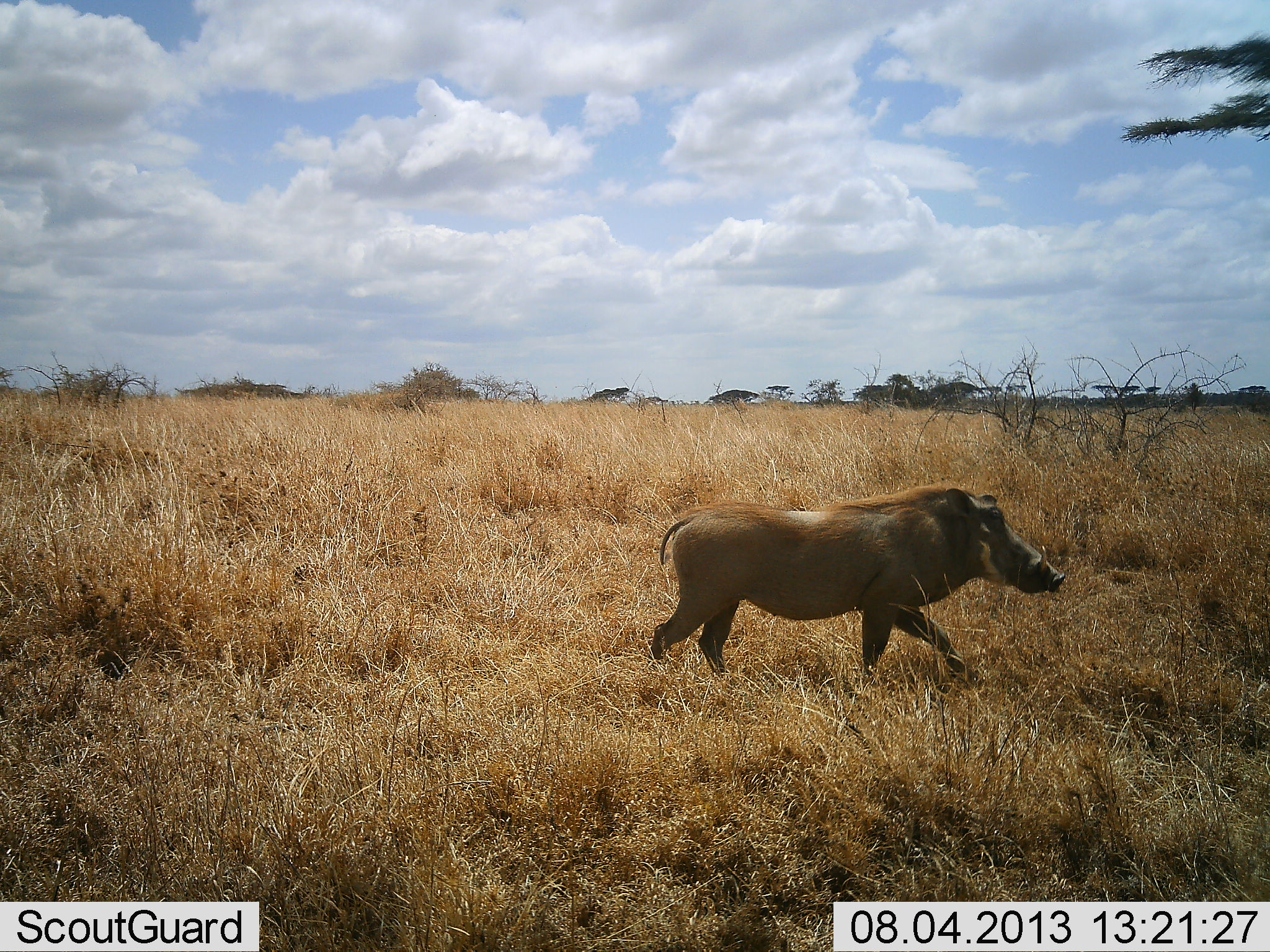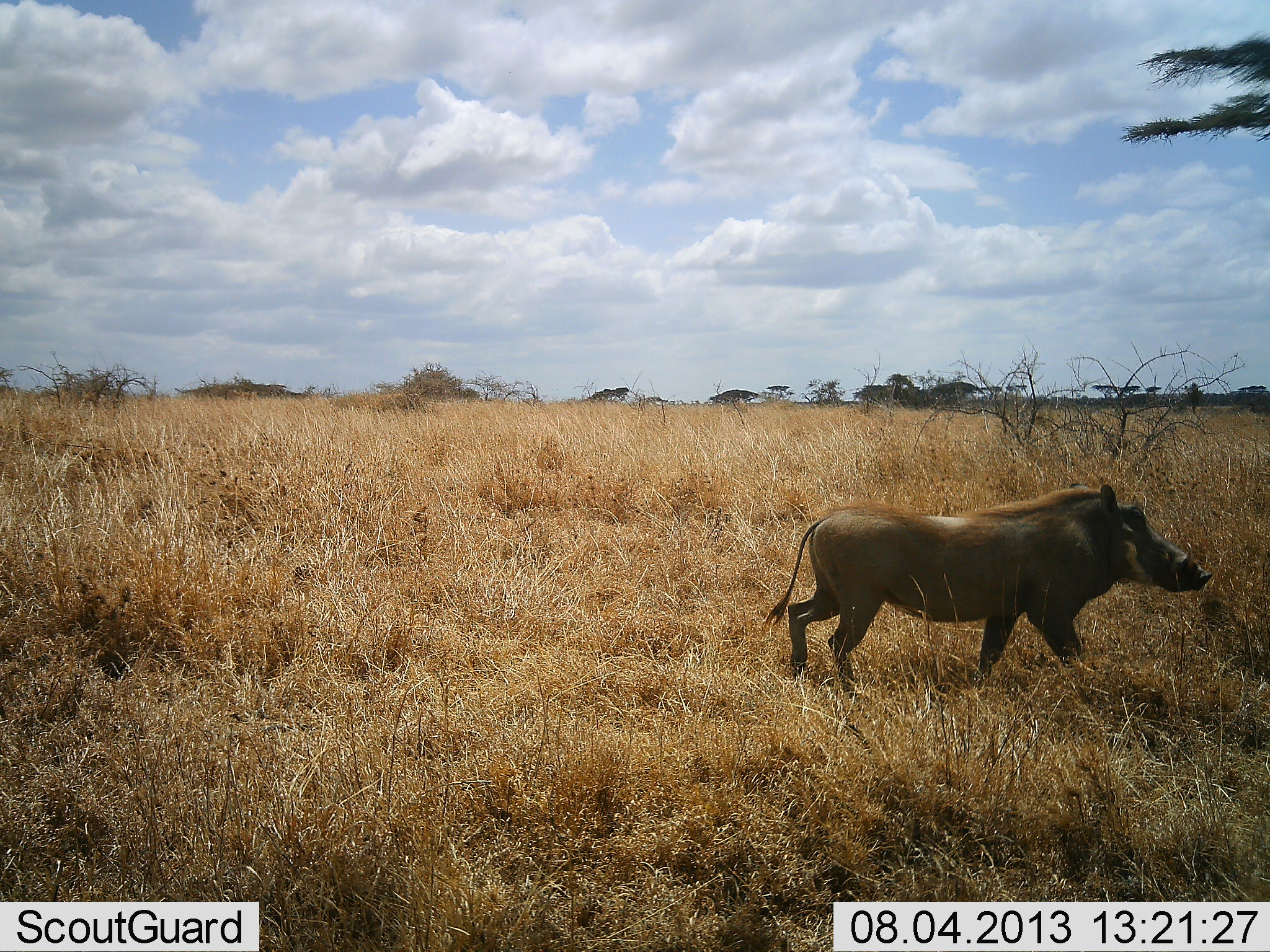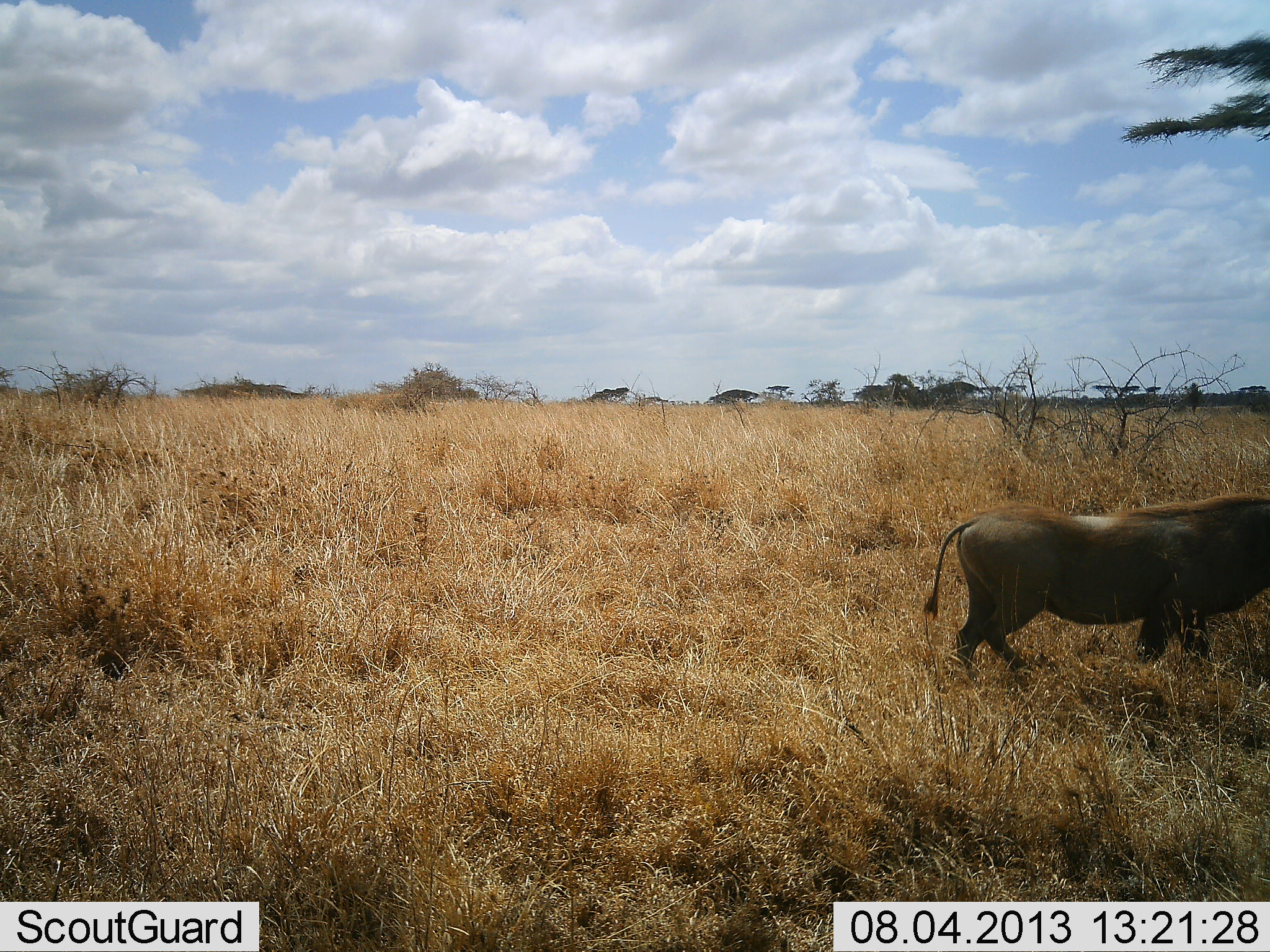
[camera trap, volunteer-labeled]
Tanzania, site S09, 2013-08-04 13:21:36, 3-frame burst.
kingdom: Animalia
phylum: Chordata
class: Mammalia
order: Artiodactyla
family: Suidae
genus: Phacochoerus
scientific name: Phacochoerus africanus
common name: warthog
Warthog (Phacochoerus africanus), count 1. Behavior (volunteer vote fractions): standing 0%, resting 0%, moving 100%, interacting 0%. Young present (vote fraction): 0%. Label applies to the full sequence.